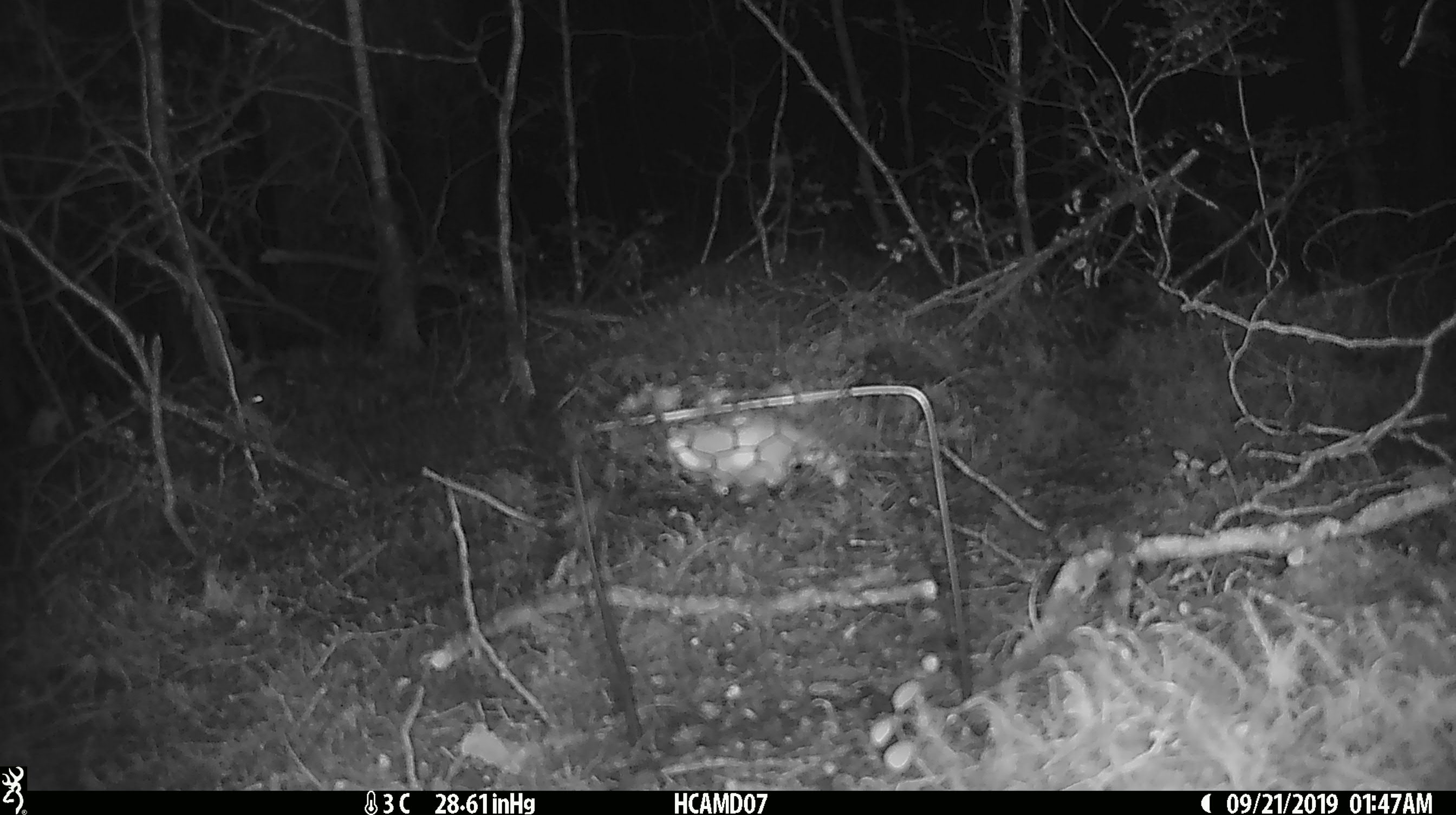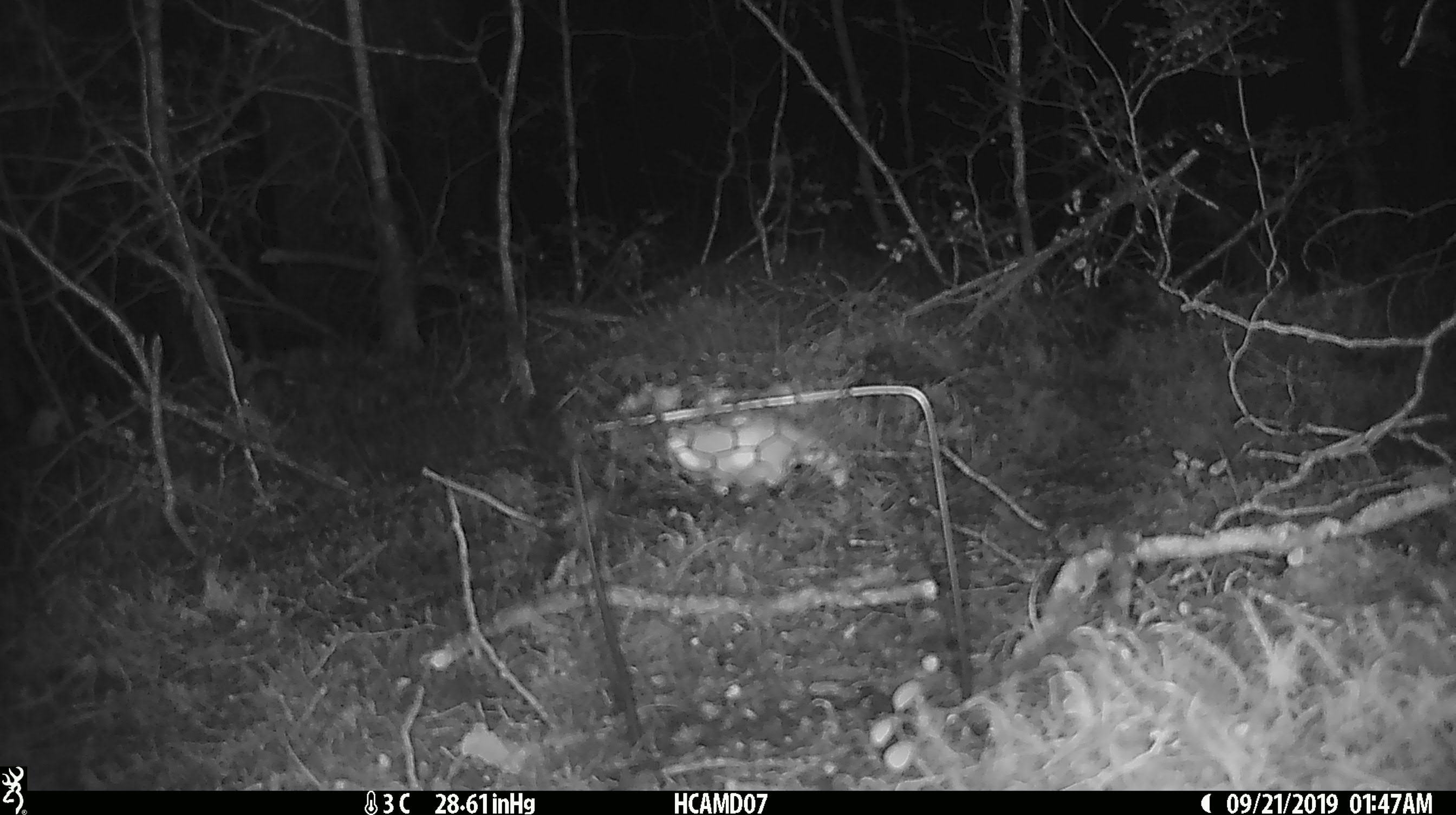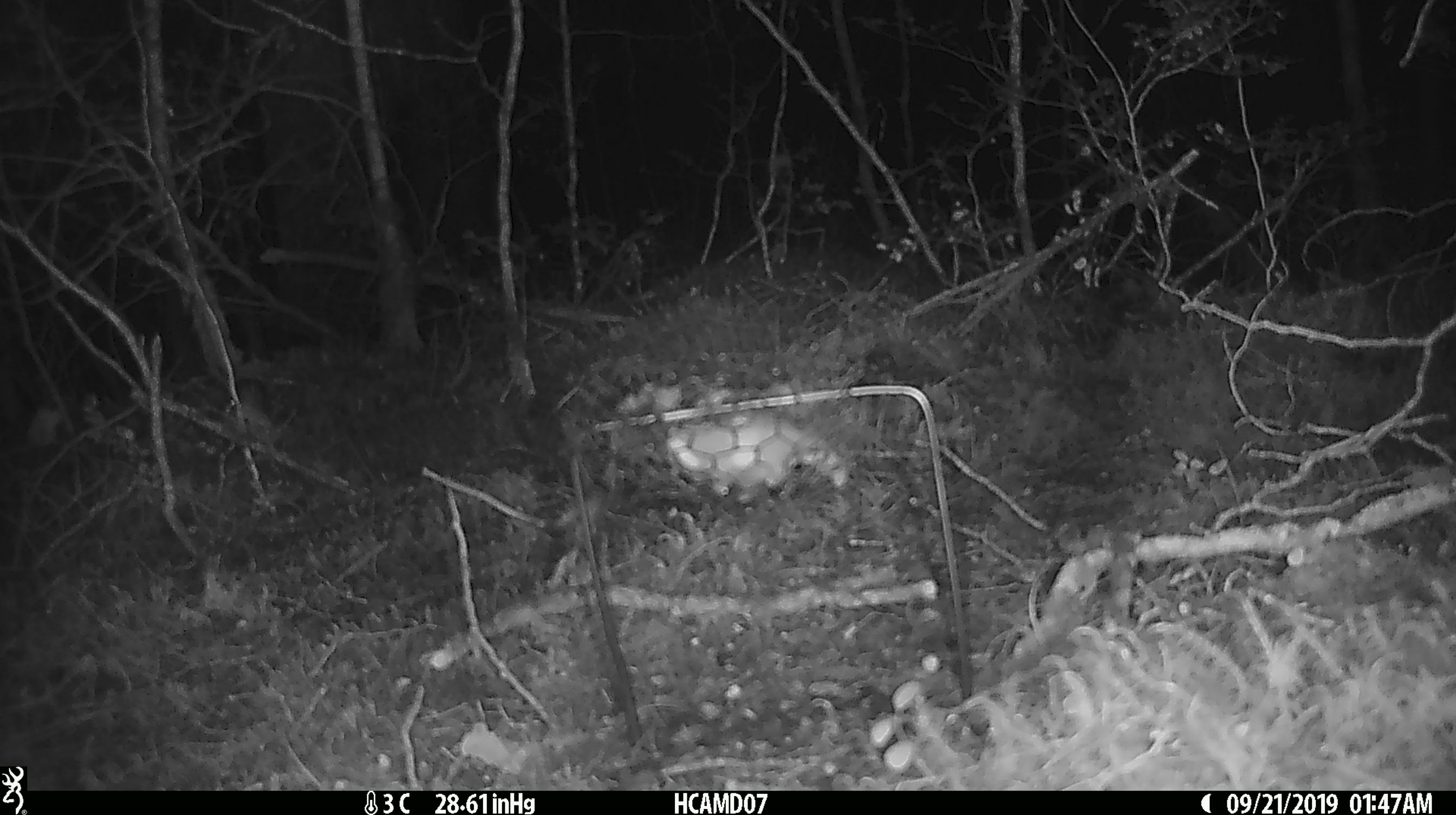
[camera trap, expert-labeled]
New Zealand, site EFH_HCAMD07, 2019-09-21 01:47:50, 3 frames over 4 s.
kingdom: Animalia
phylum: Chordata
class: Mammalia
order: Rodentia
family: Muridae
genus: Mus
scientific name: Mus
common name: mouse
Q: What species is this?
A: Mouse (Mus).